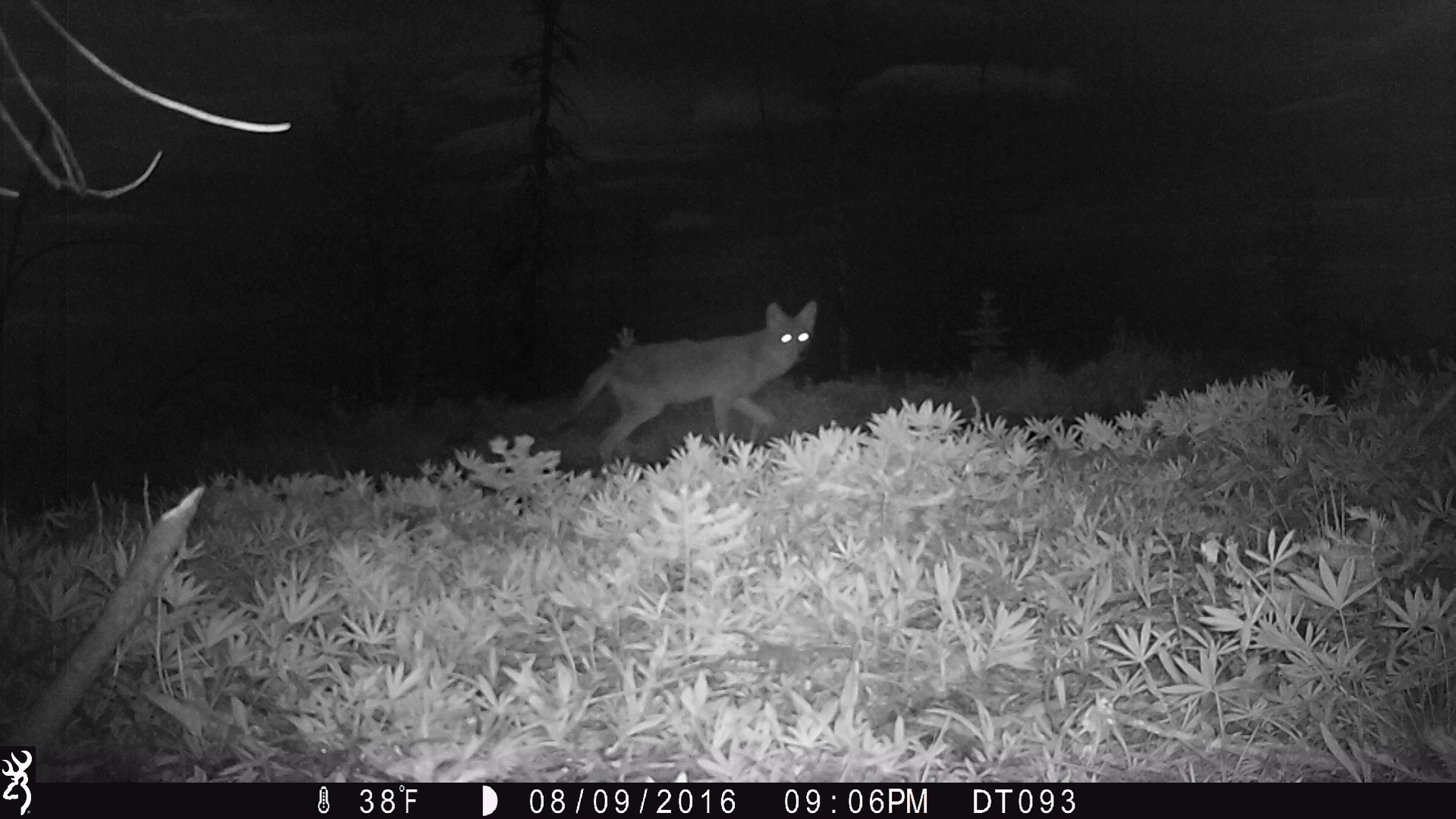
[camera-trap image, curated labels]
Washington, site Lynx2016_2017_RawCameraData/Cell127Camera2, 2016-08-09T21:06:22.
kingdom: Animalia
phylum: Chordata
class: Mammalia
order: Carnivora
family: Canidae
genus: Canis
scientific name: Canis latrans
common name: coyote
Canis latrans (coyote). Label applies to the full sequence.